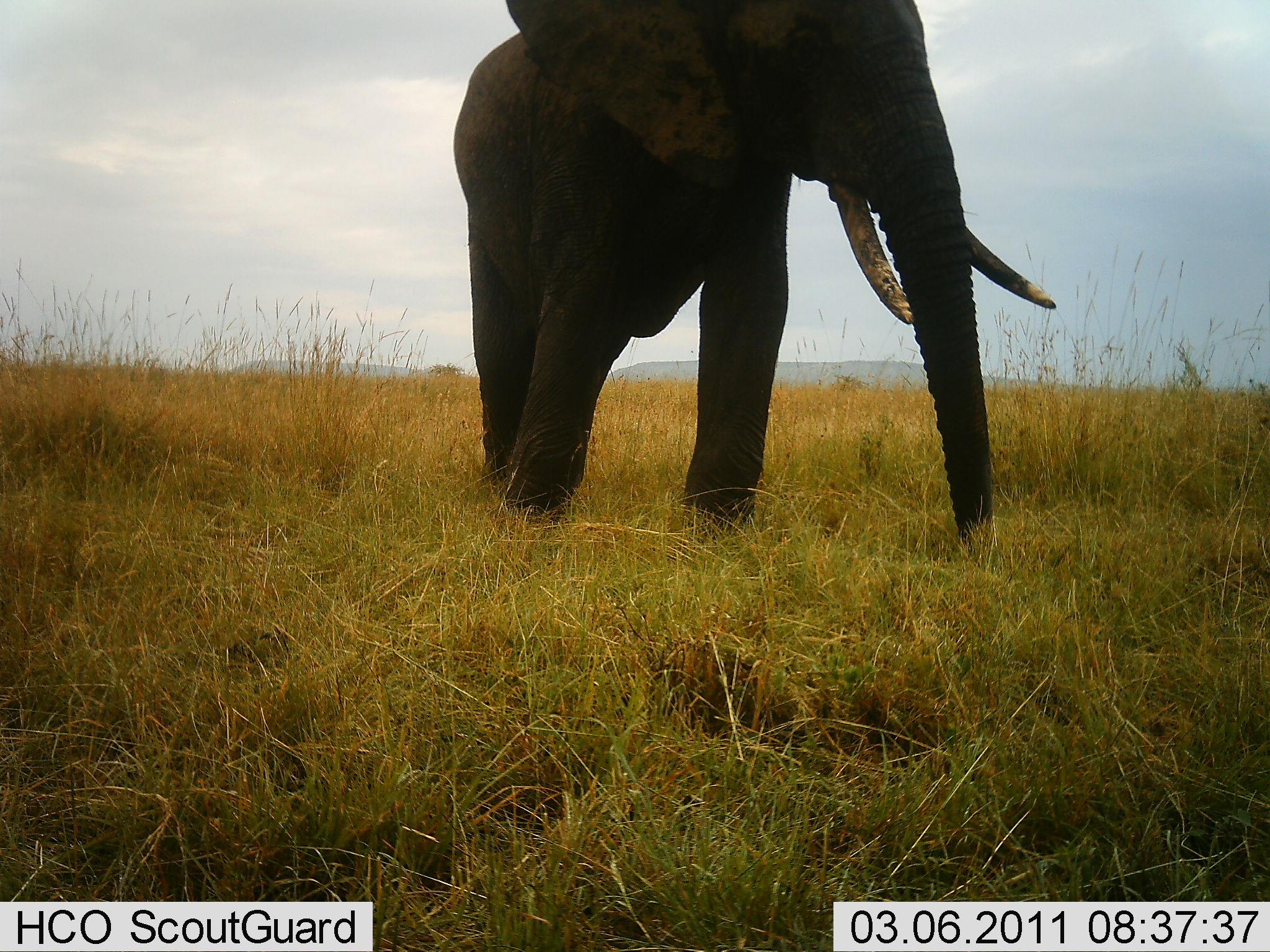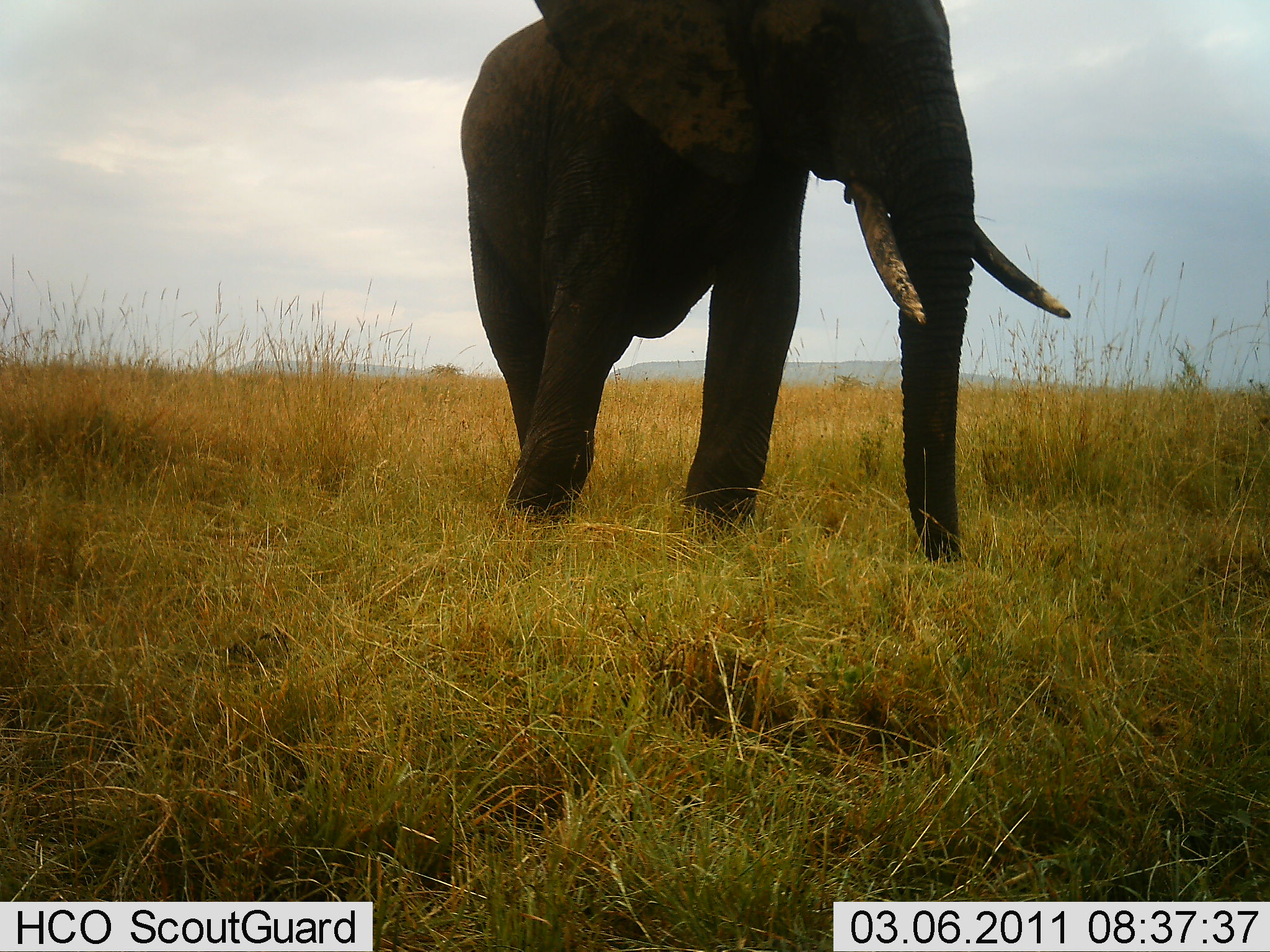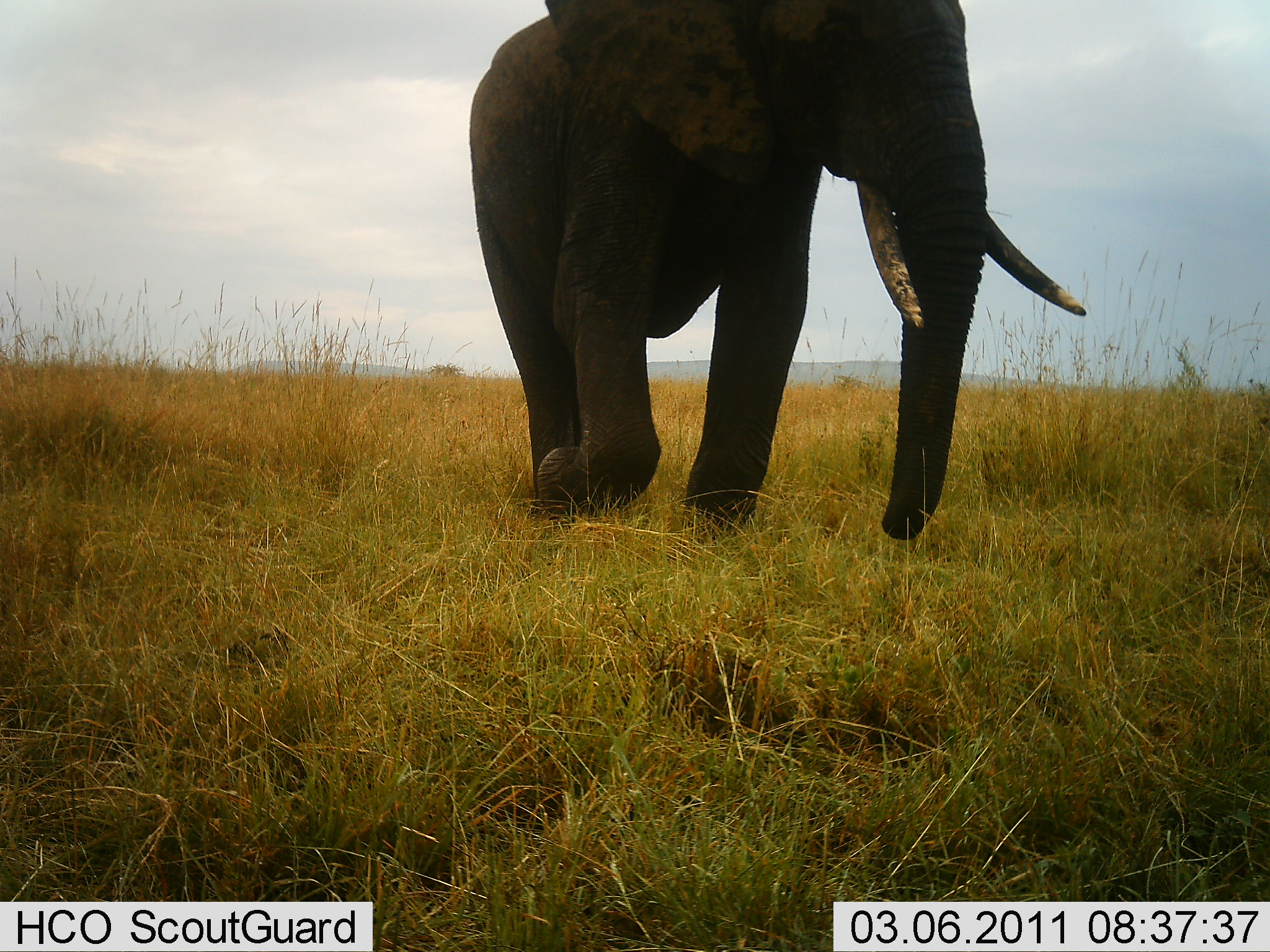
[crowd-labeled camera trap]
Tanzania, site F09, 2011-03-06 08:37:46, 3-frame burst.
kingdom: Animalia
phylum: Chordata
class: Mammalia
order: Proboscidea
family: Elephantidae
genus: Loxodonta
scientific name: Loxodonta africana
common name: african bush elephant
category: elephant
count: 1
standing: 43%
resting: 0%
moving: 64%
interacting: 0%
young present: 0%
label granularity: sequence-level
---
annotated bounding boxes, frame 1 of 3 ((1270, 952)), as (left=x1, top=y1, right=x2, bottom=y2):
animal: (left=450, top=0, right=1058, bottom=561)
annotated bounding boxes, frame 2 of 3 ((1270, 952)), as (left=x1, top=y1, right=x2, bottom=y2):
animal: (left=458, top=0, right=1073, bottom=571)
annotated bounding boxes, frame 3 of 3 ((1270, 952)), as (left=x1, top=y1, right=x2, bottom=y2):
animal: (left=467, top=0, right=1087, bottom=539)